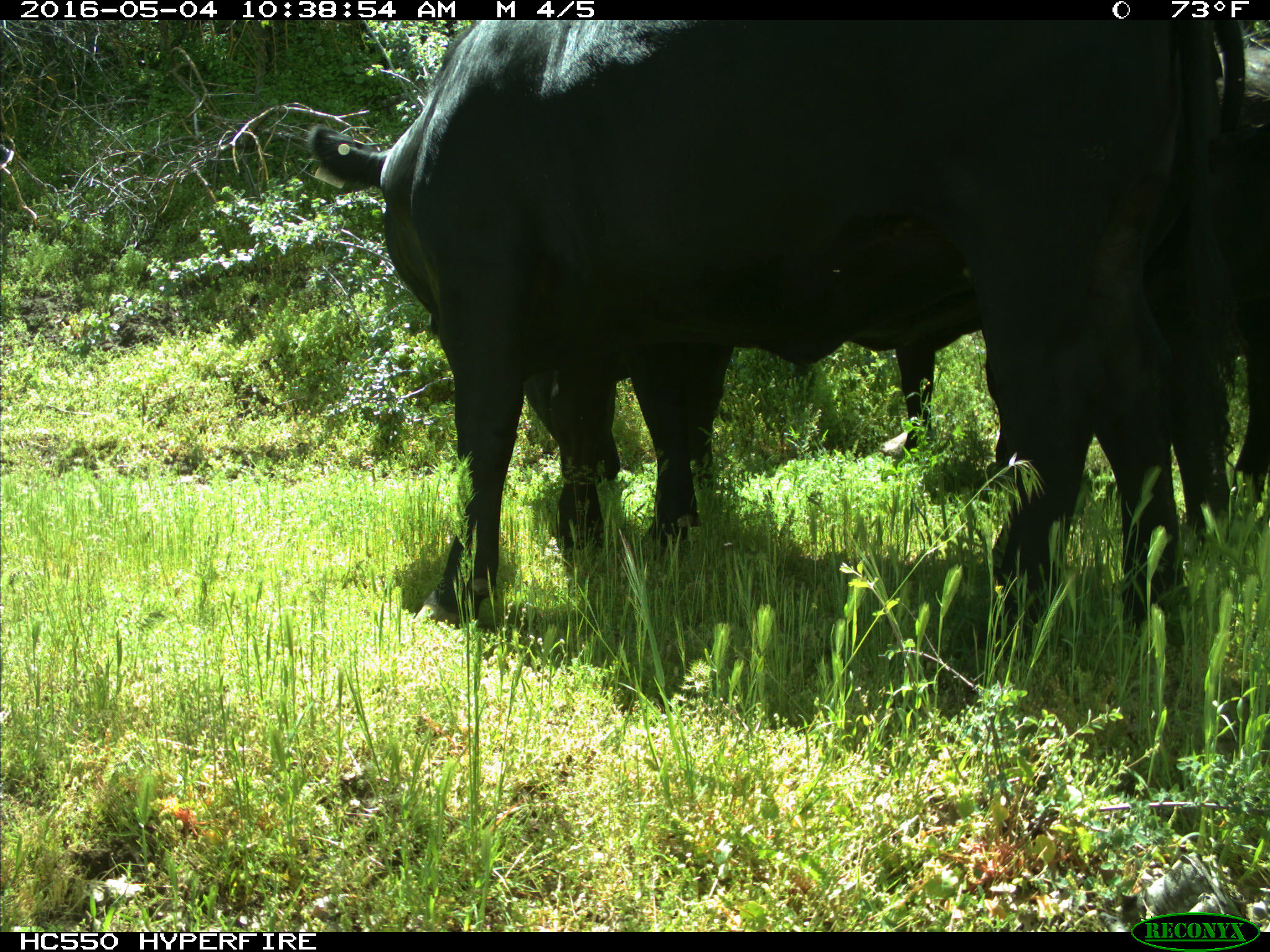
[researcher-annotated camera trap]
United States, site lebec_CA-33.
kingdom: Animalia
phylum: Chordata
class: Mammalia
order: Artiodactyla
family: Bovidae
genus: Bos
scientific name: Bos taurus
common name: domestic cow